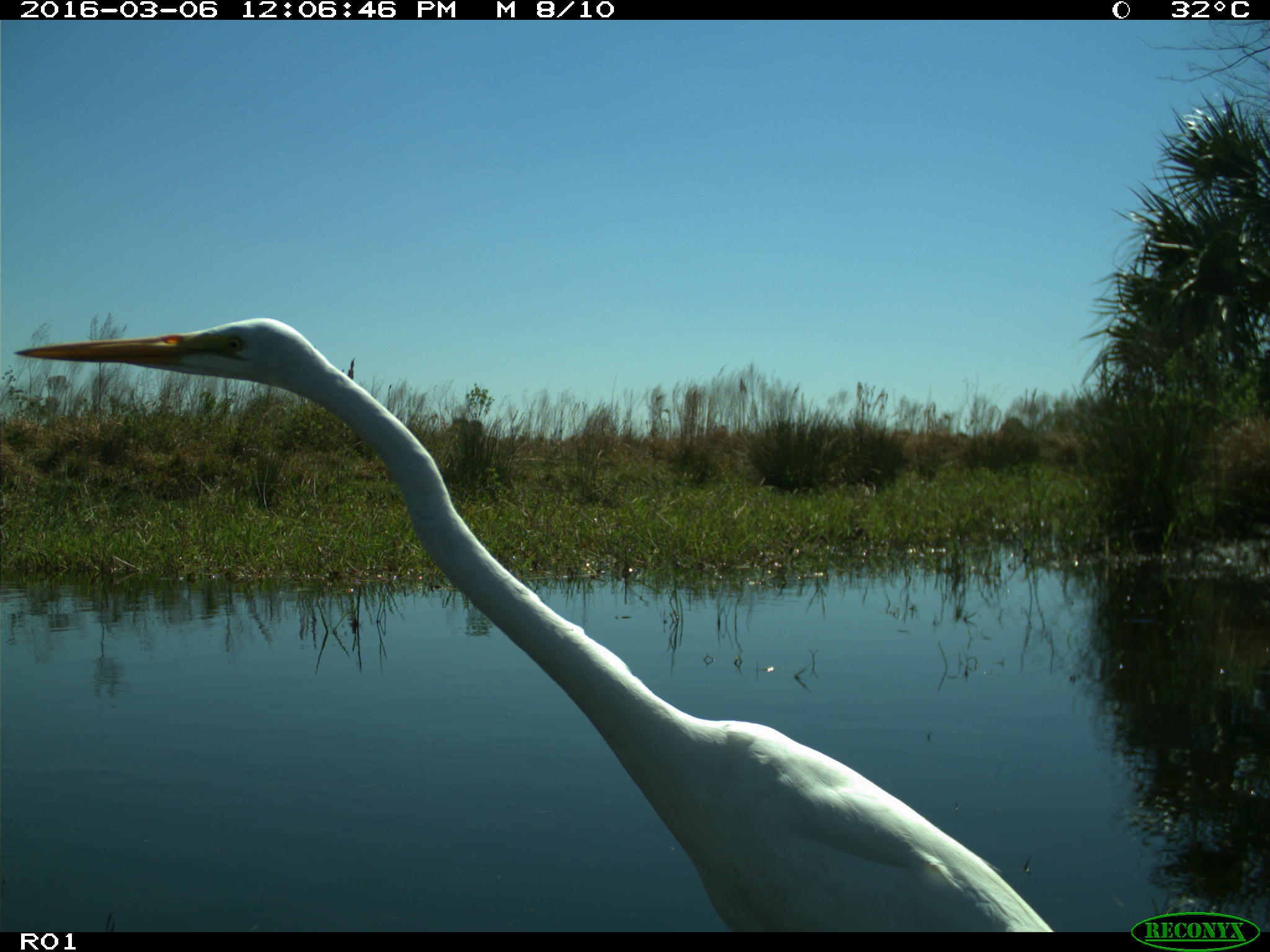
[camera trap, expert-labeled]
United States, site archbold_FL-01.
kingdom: Animalia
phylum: Chordata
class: Aves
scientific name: Aves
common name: birds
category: unidentified bird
Unidentified bird (birds) (Aves).